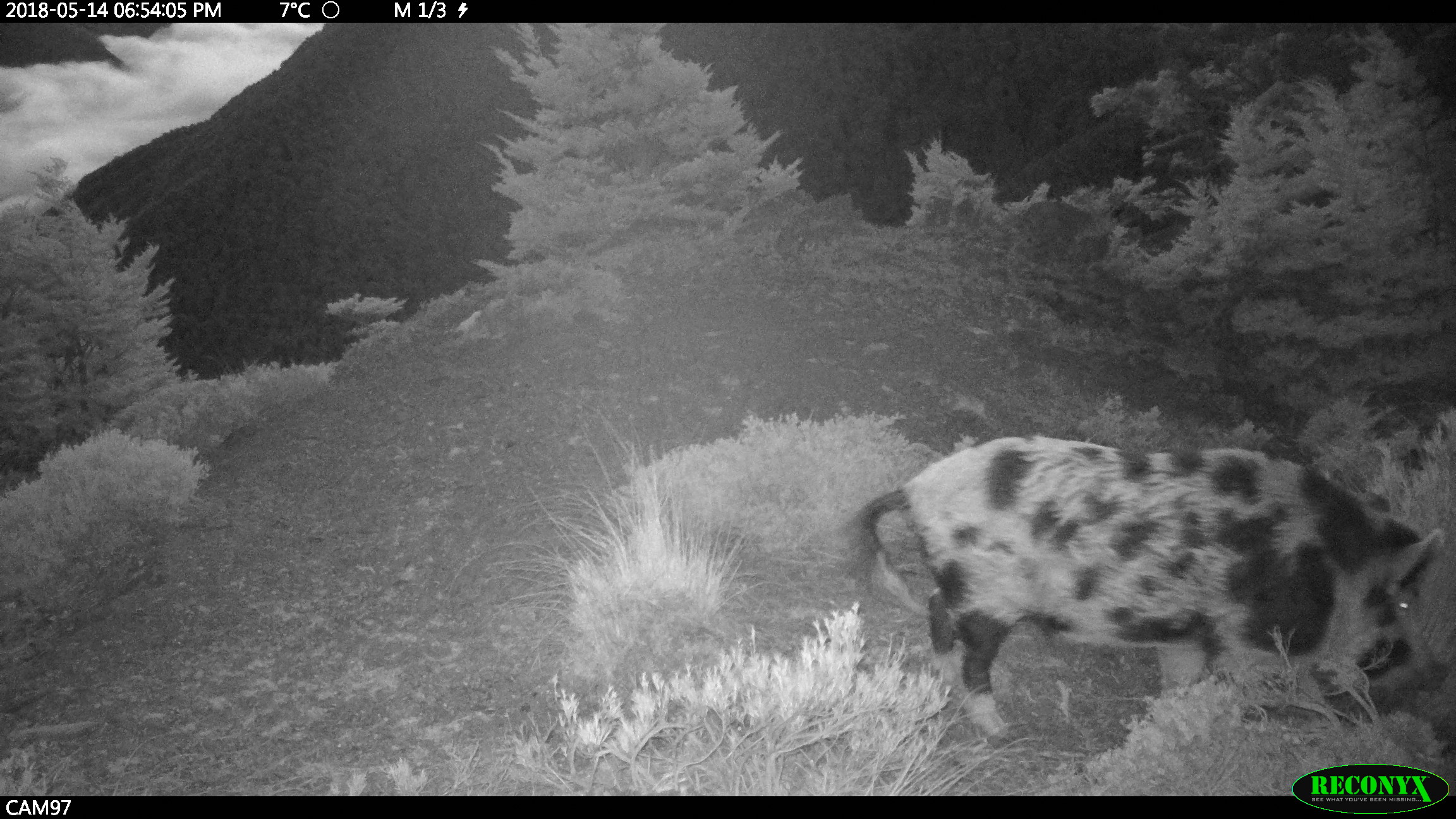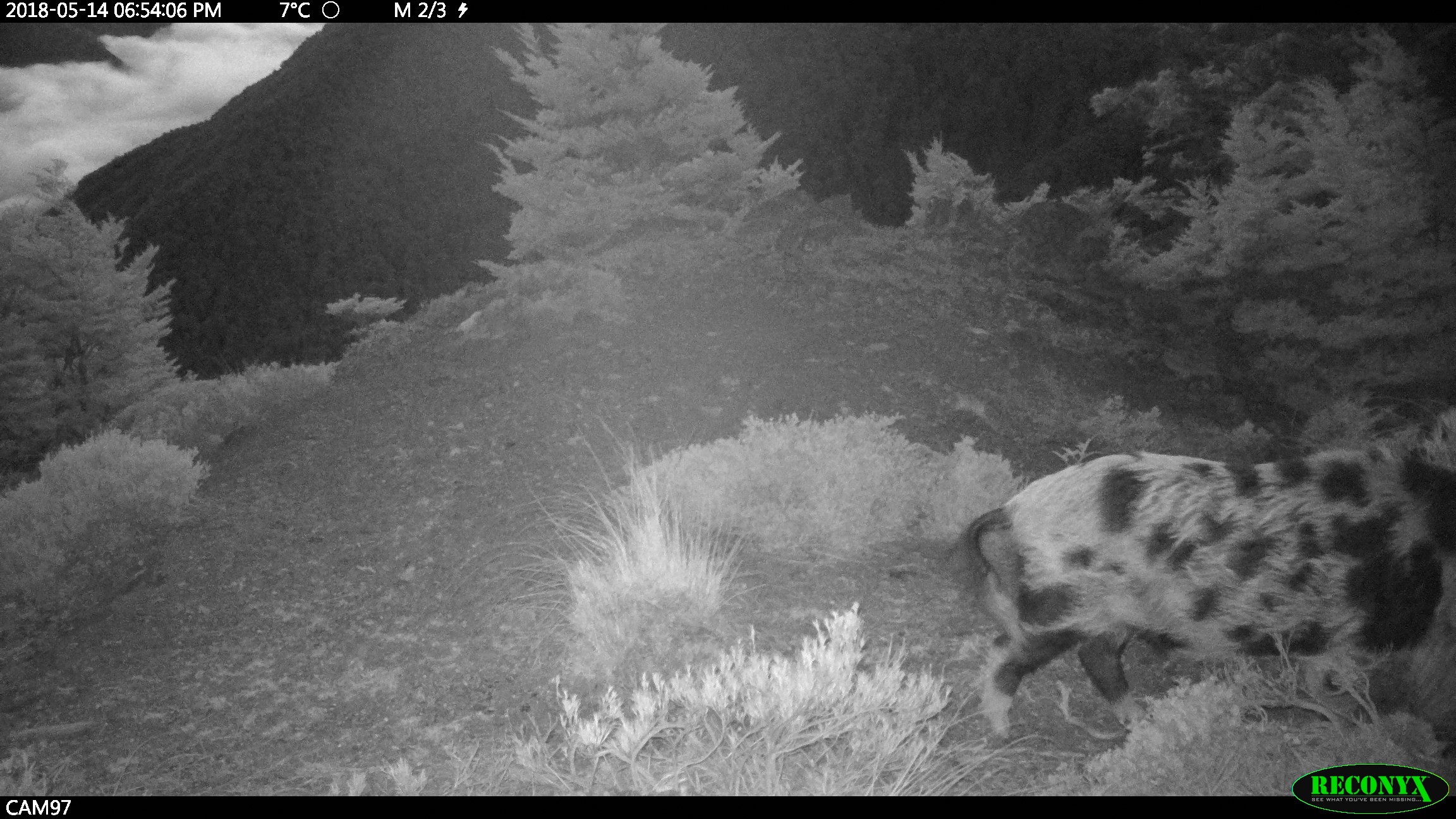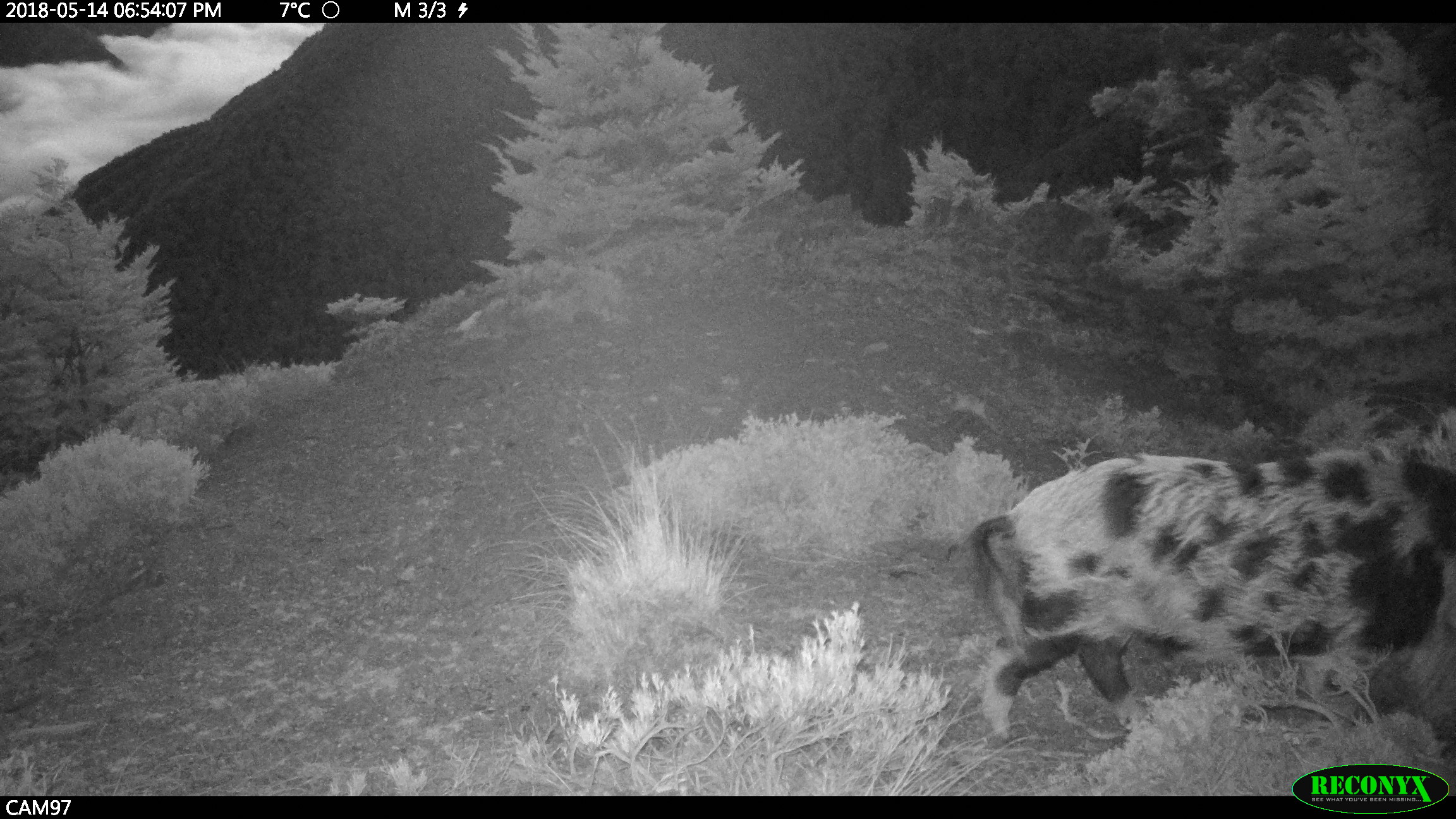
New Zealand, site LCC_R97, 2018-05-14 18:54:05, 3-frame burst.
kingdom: Animalia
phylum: Chordata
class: Mammalia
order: Artiodactyla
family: Suidae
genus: Sus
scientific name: Sus scrofa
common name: pig